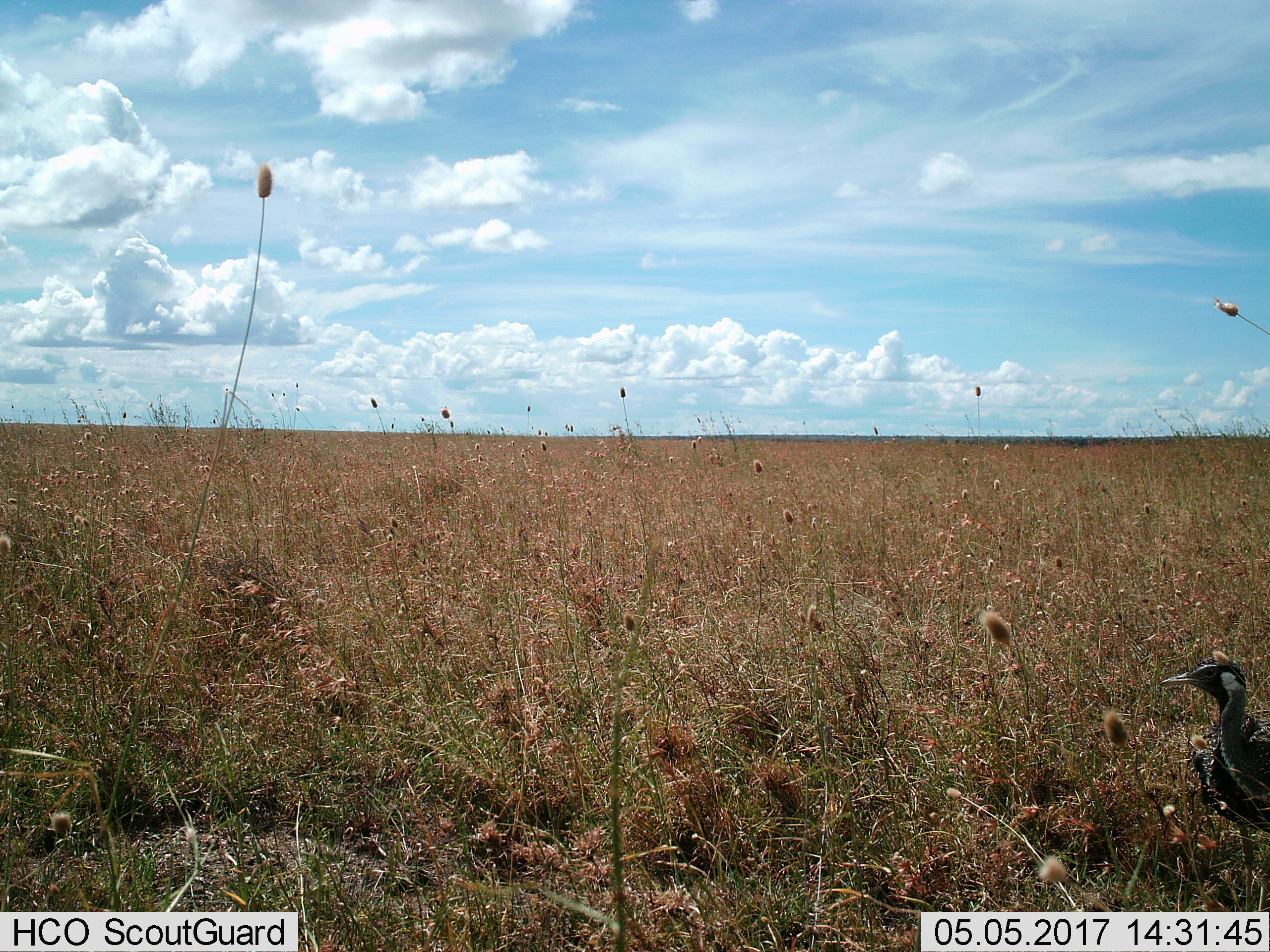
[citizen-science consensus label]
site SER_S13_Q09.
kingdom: Animalia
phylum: Chordata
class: Aves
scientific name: Aves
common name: bird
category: birdother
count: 1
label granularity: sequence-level